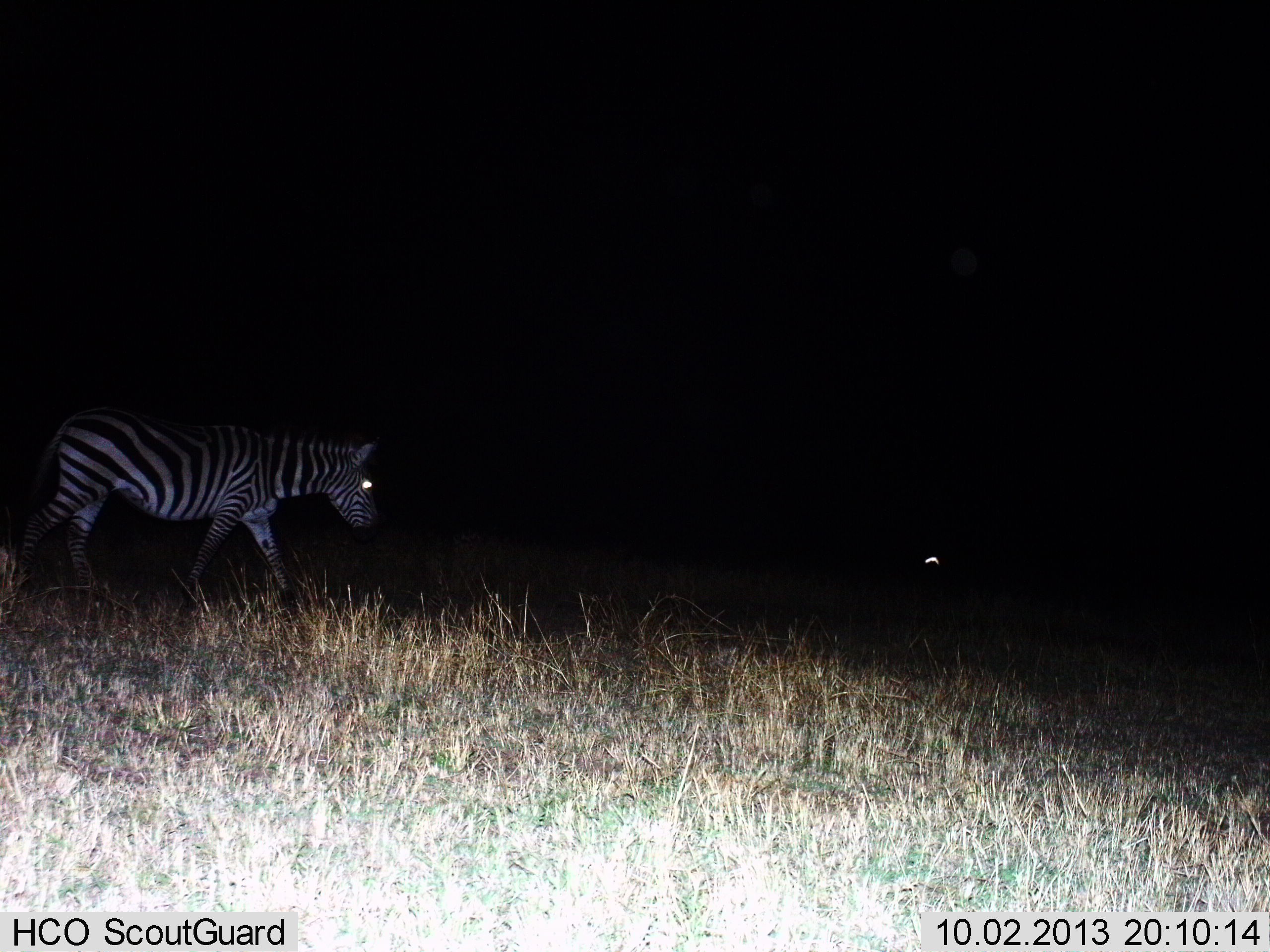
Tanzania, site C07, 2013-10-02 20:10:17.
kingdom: Animalia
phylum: Chordata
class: Mammalia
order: Perissodactyla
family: Equidae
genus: Equus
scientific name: Equus quagga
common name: plains zebra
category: zebra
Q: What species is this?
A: Zebra (plains zebra) (Equus quagga).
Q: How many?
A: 1.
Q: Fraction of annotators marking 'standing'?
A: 11%.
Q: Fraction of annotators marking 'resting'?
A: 0%.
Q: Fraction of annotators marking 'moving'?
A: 89%.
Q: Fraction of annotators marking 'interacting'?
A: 0%.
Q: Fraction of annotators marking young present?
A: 0%.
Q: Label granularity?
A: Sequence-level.